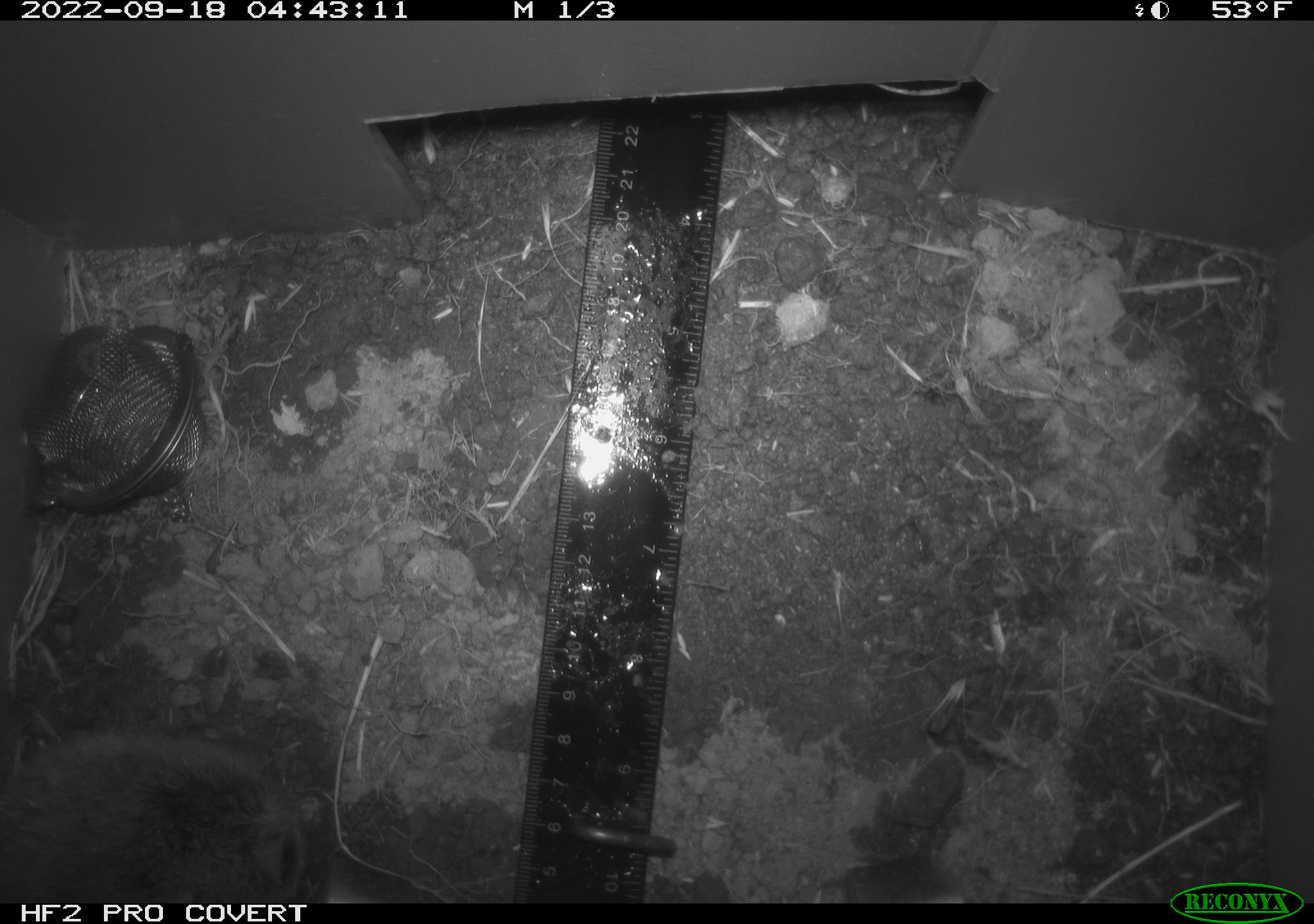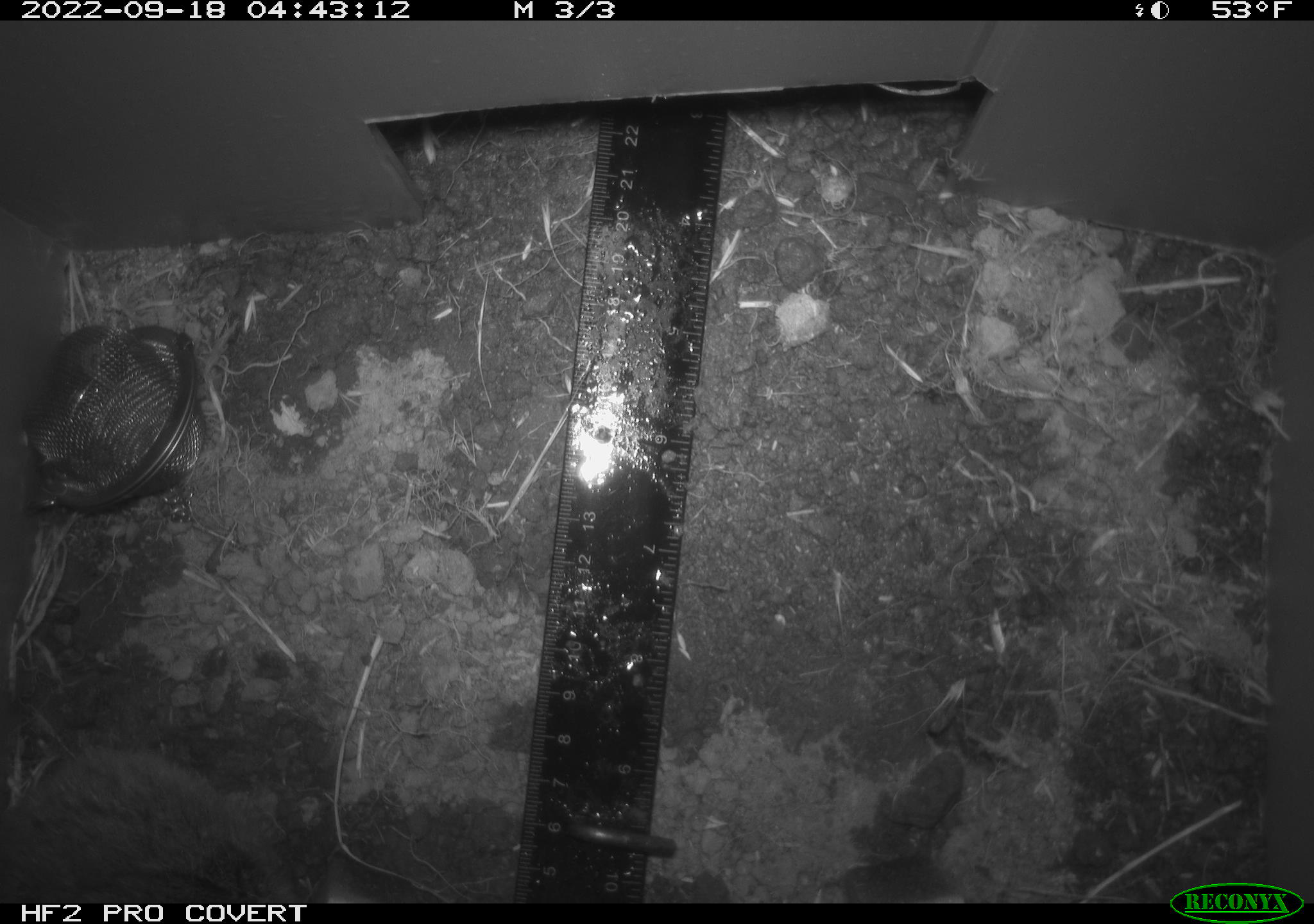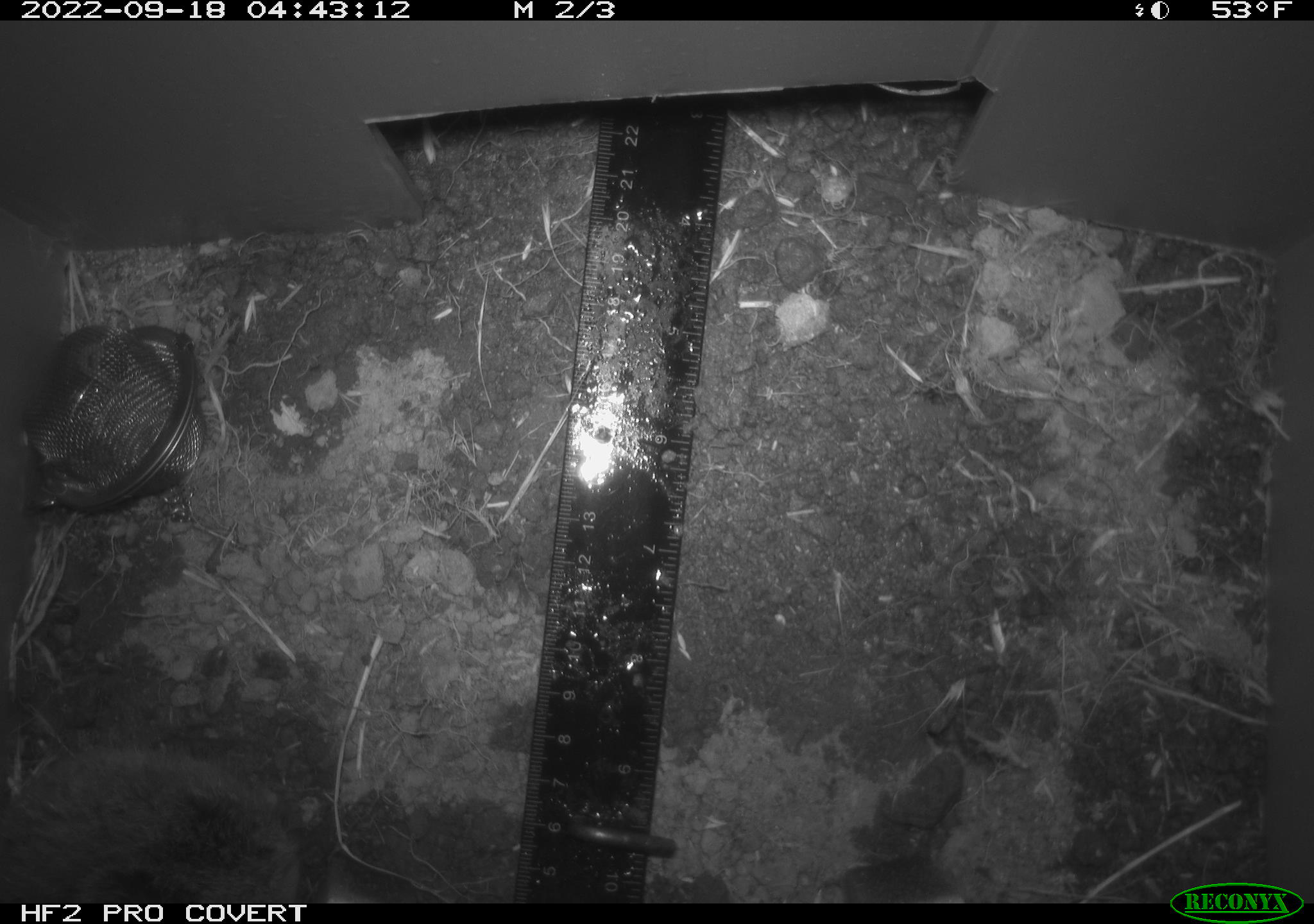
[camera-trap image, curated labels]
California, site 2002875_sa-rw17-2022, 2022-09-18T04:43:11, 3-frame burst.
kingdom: Animalia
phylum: Chordata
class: Mammalia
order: Rodentia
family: Cricetidae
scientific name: Arvicolinae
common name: voles, lemmings, and muskrats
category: arvicolinae subfamily